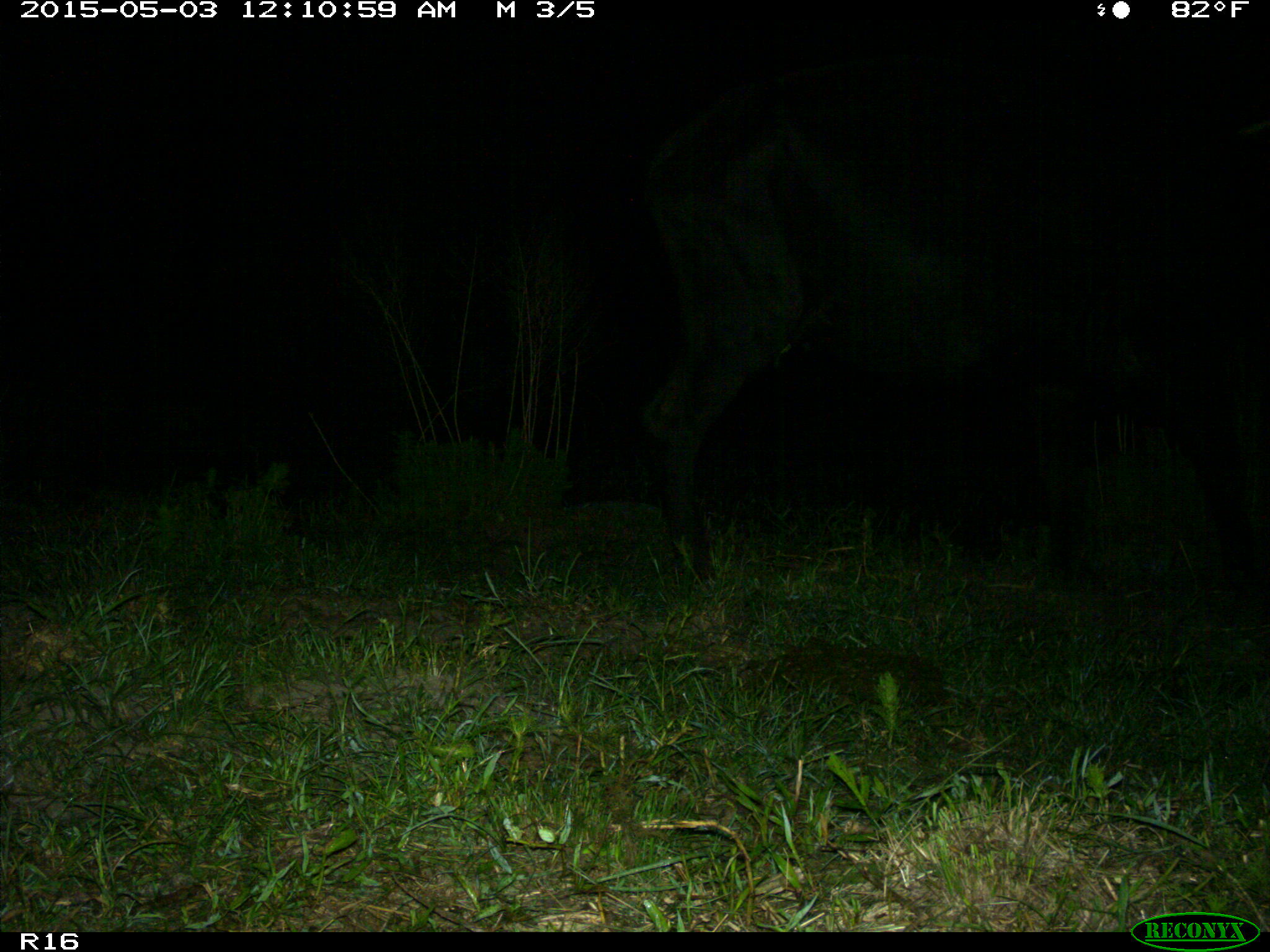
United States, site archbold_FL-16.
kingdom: Animalia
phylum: Chordata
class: Mammalia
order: Artiodactyla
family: Bovidae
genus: Bos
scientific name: Bos taurus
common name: domestic cow